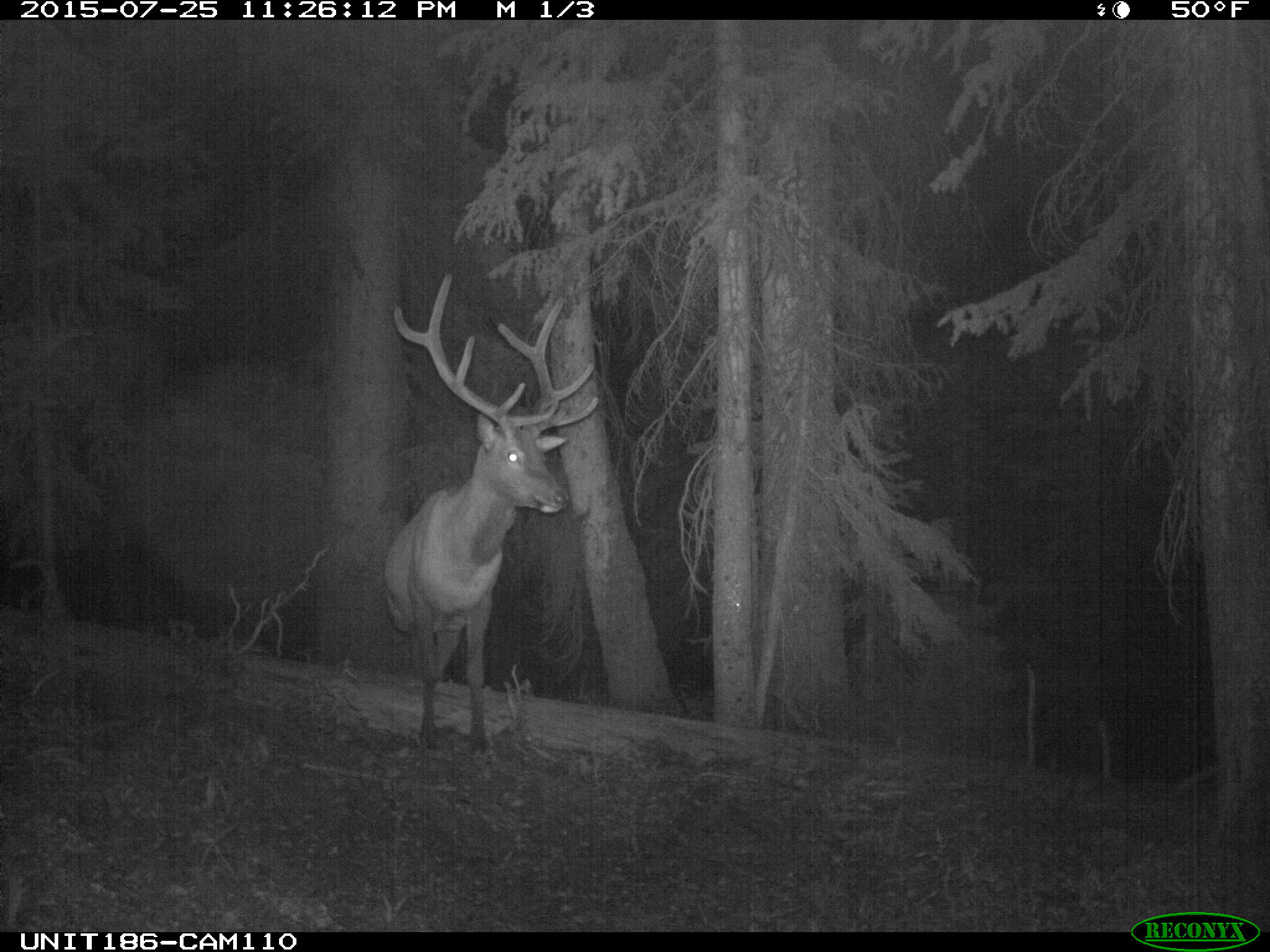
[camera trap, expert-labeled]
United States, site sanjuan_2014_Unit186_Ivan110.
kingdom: Animalia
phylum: Chordata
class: Mammalia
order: Artiodactyla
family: Cervidae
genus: Cervus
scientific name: Cervus elaphus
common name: red deer